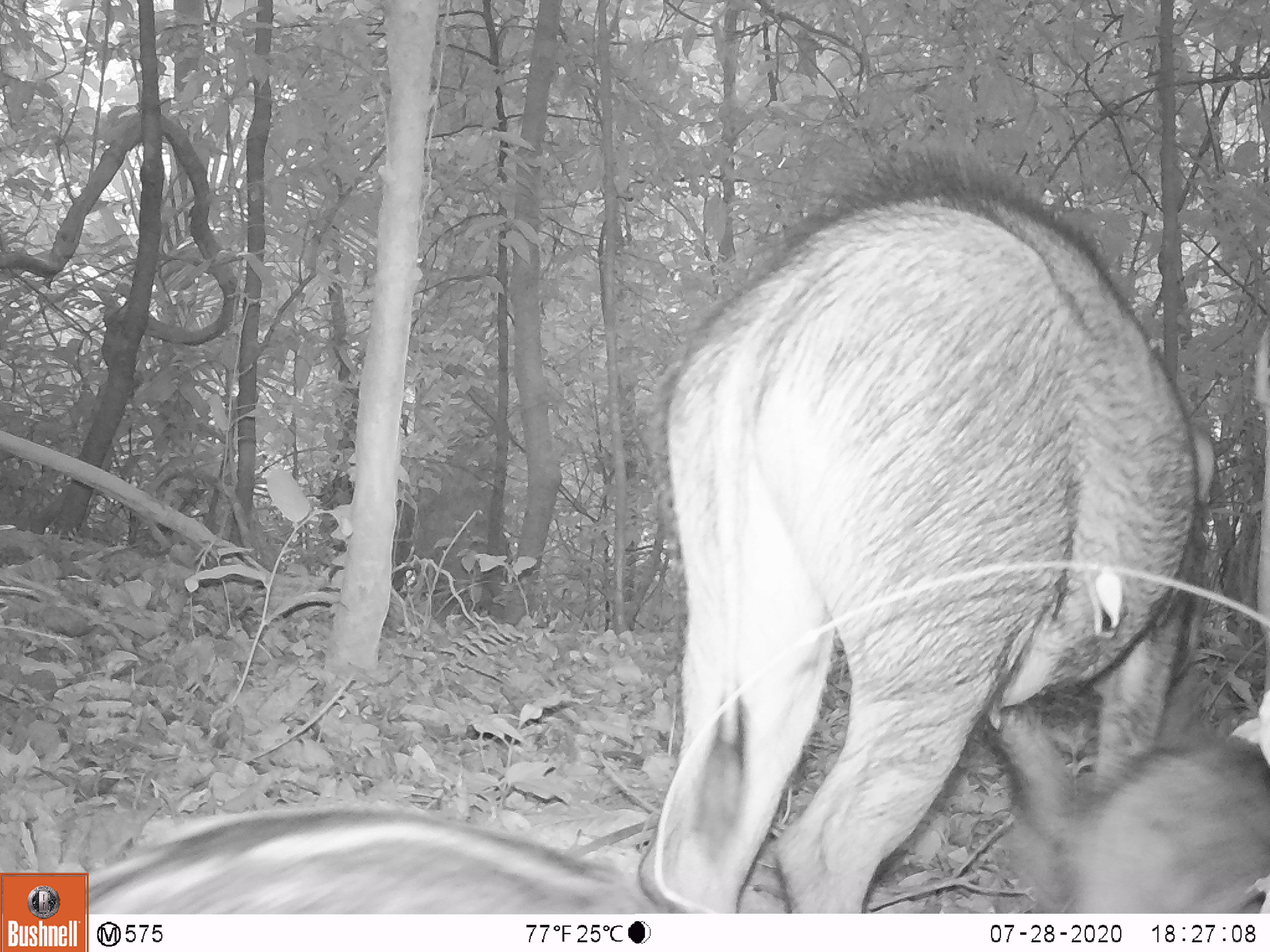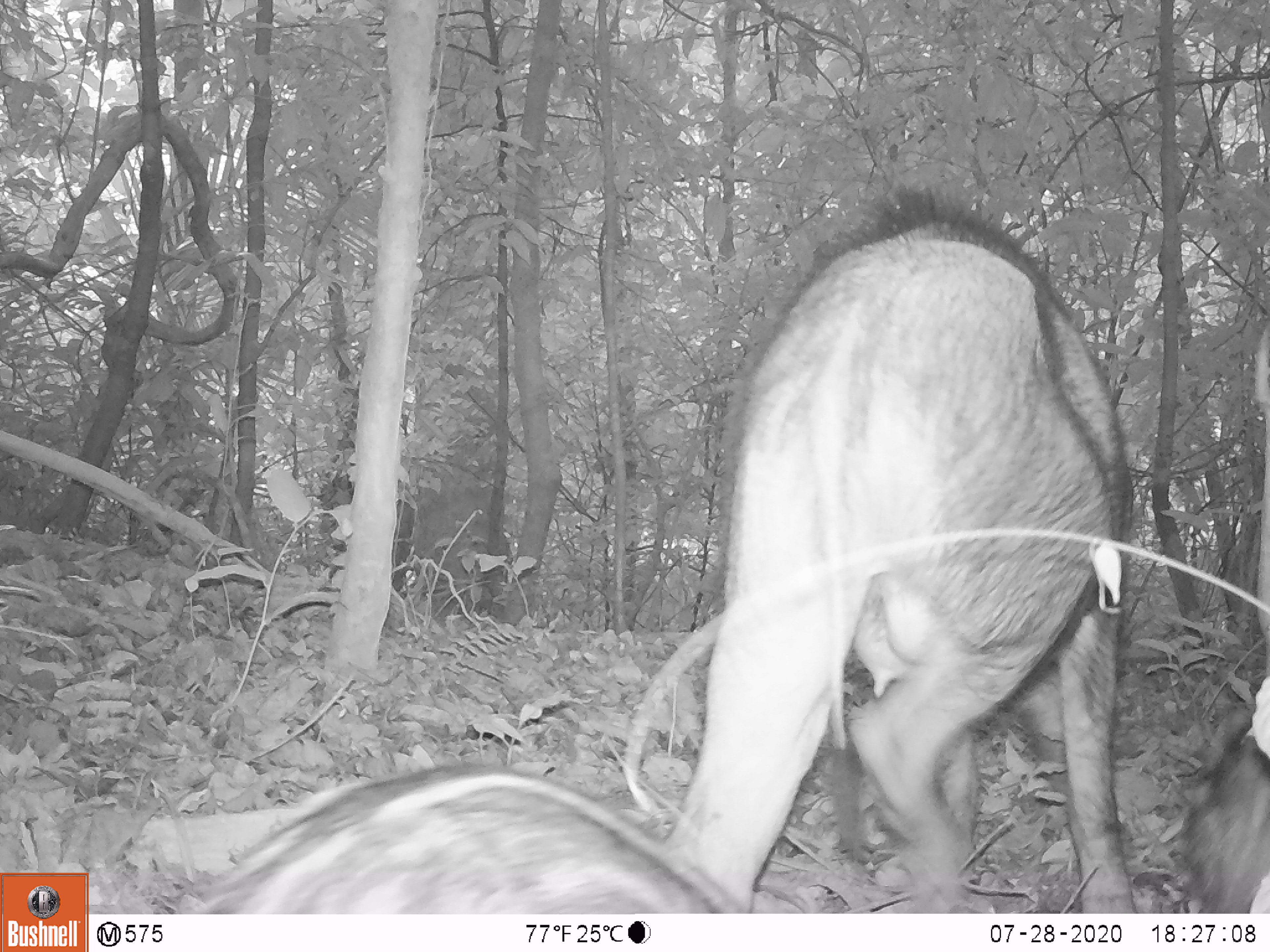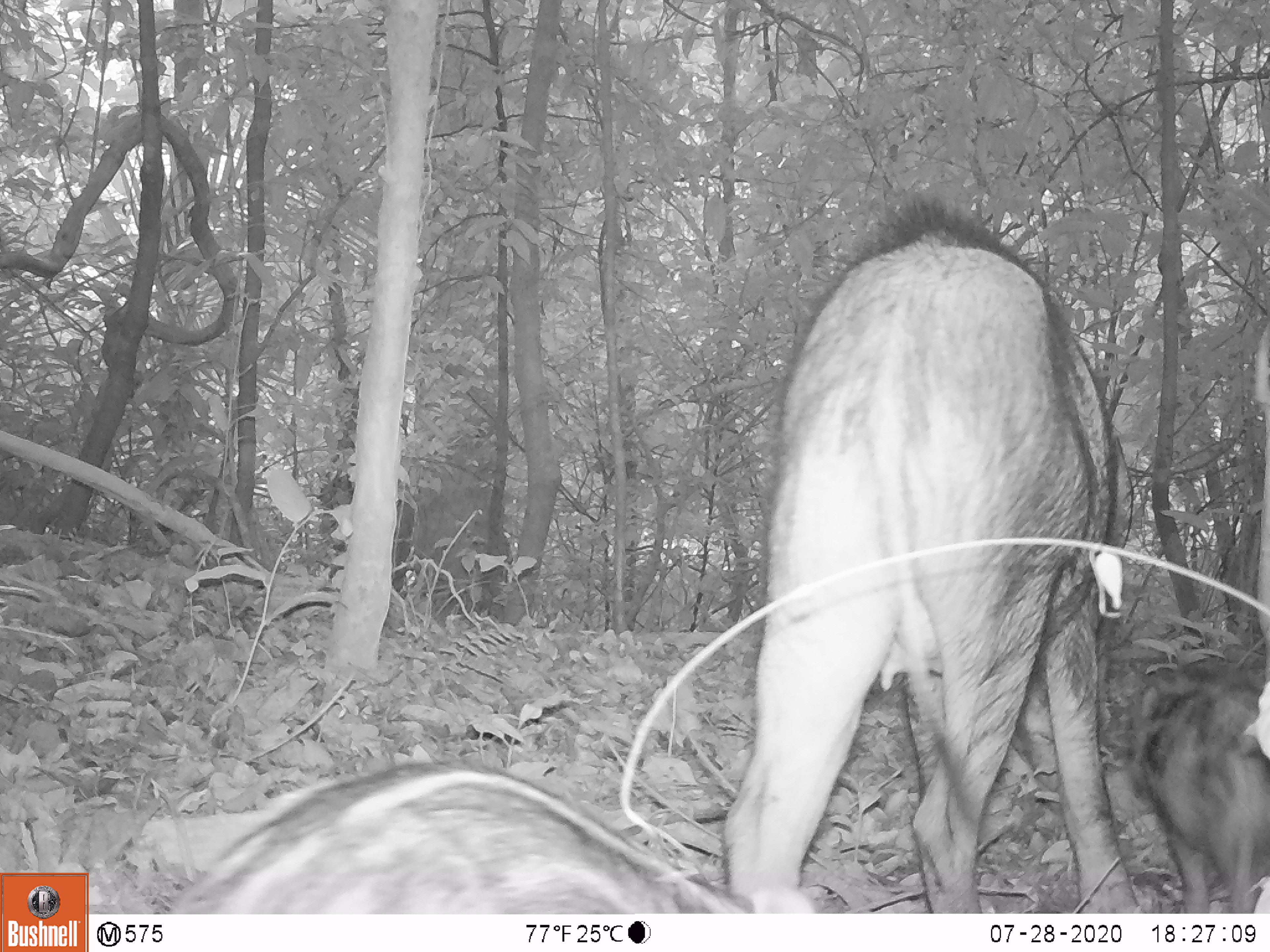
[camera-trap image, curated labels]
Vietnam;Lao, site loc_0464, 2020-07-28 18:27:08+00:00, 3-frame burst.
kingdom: Animalia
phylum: Chordata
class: Mammalia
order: Artiodactyla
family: Suidae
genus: Sus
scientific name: Sus scrofa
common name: eurasian wild pig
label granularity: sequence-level